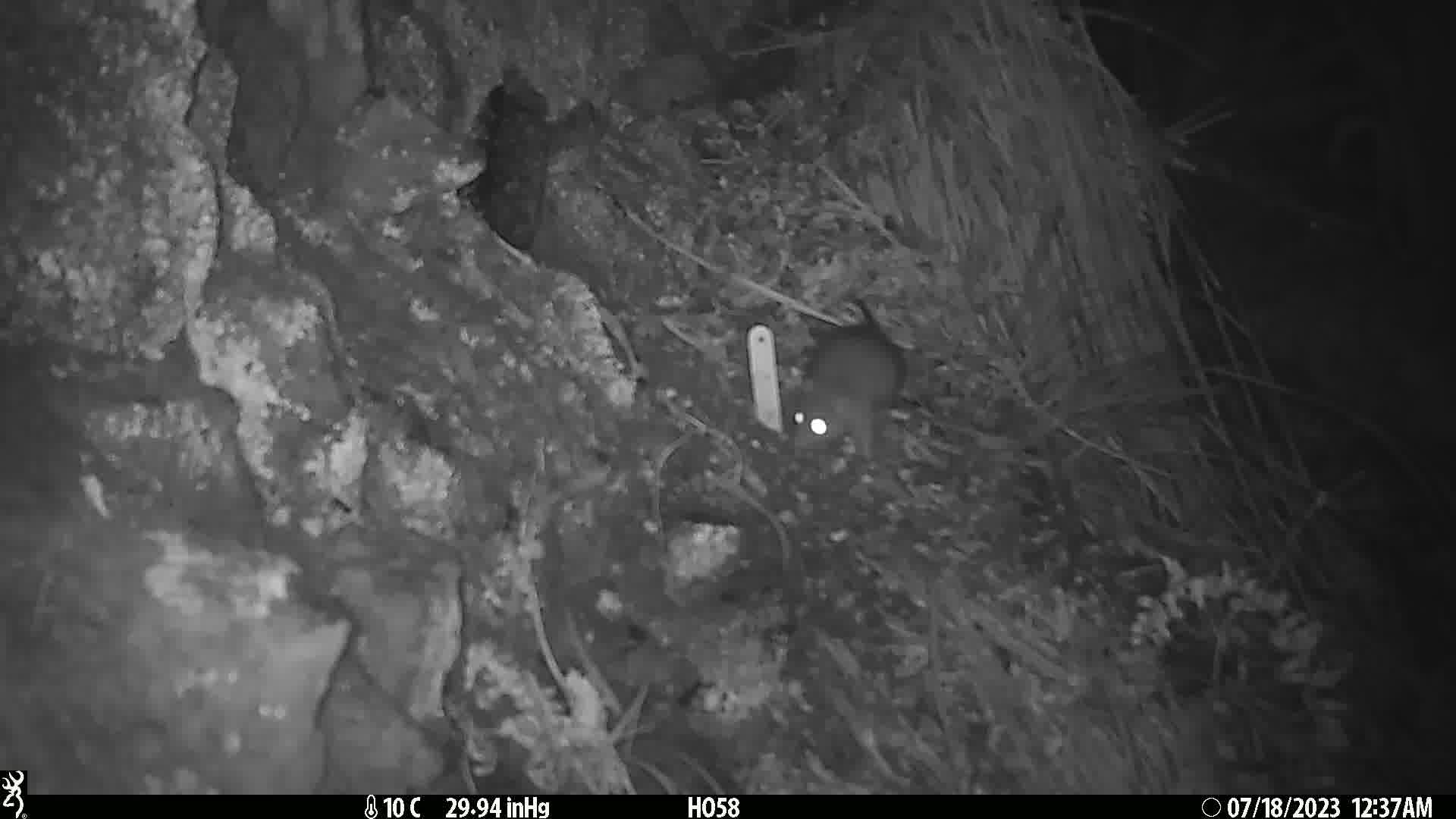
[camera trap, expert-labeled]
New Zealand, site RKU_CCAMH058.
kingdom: Animalia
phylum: Chordata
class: Mammalia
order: Rodentia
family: Muridae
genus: Rattus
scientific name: Rattus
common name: rat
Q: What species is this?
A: Rat (Rattus).